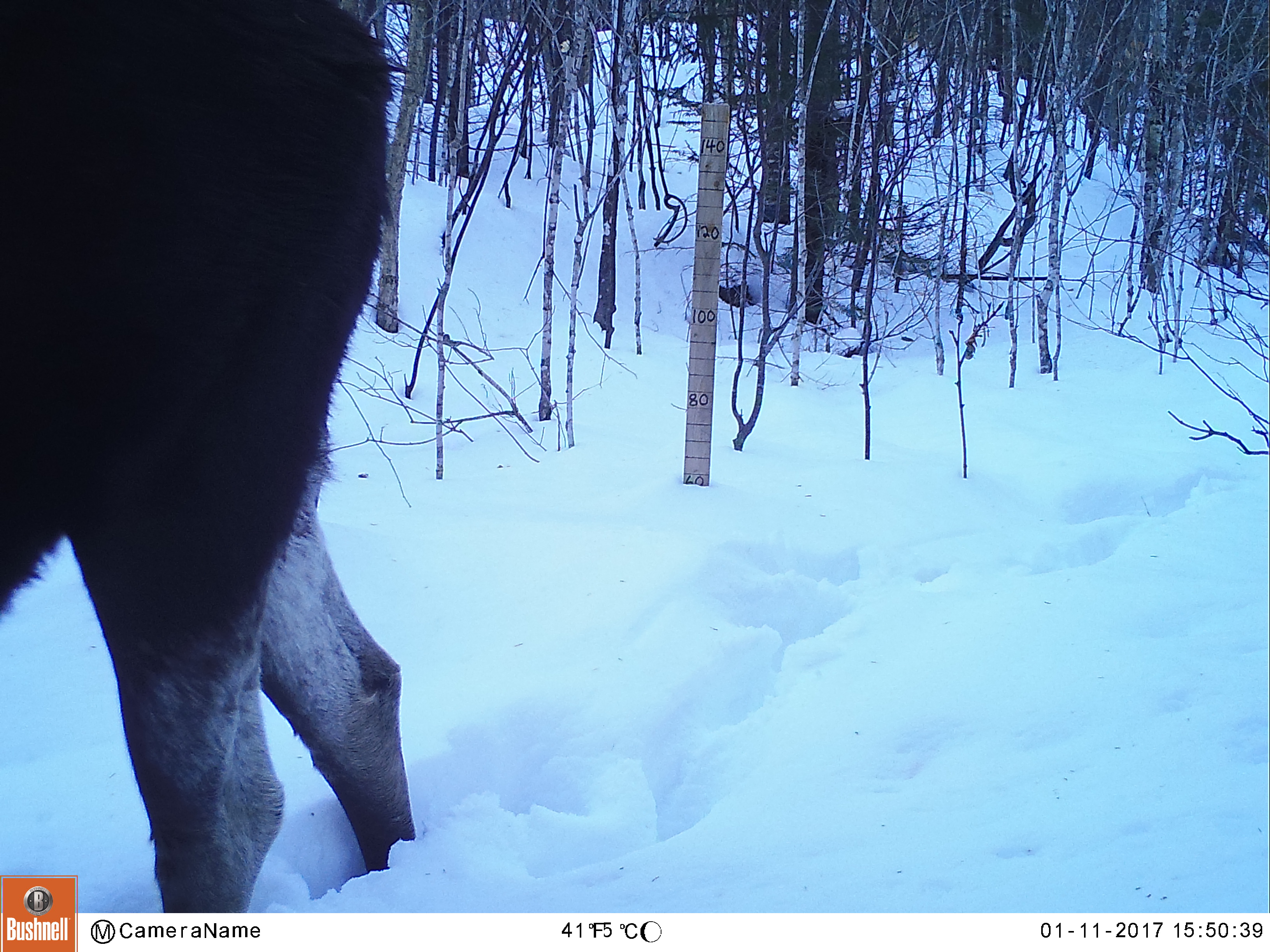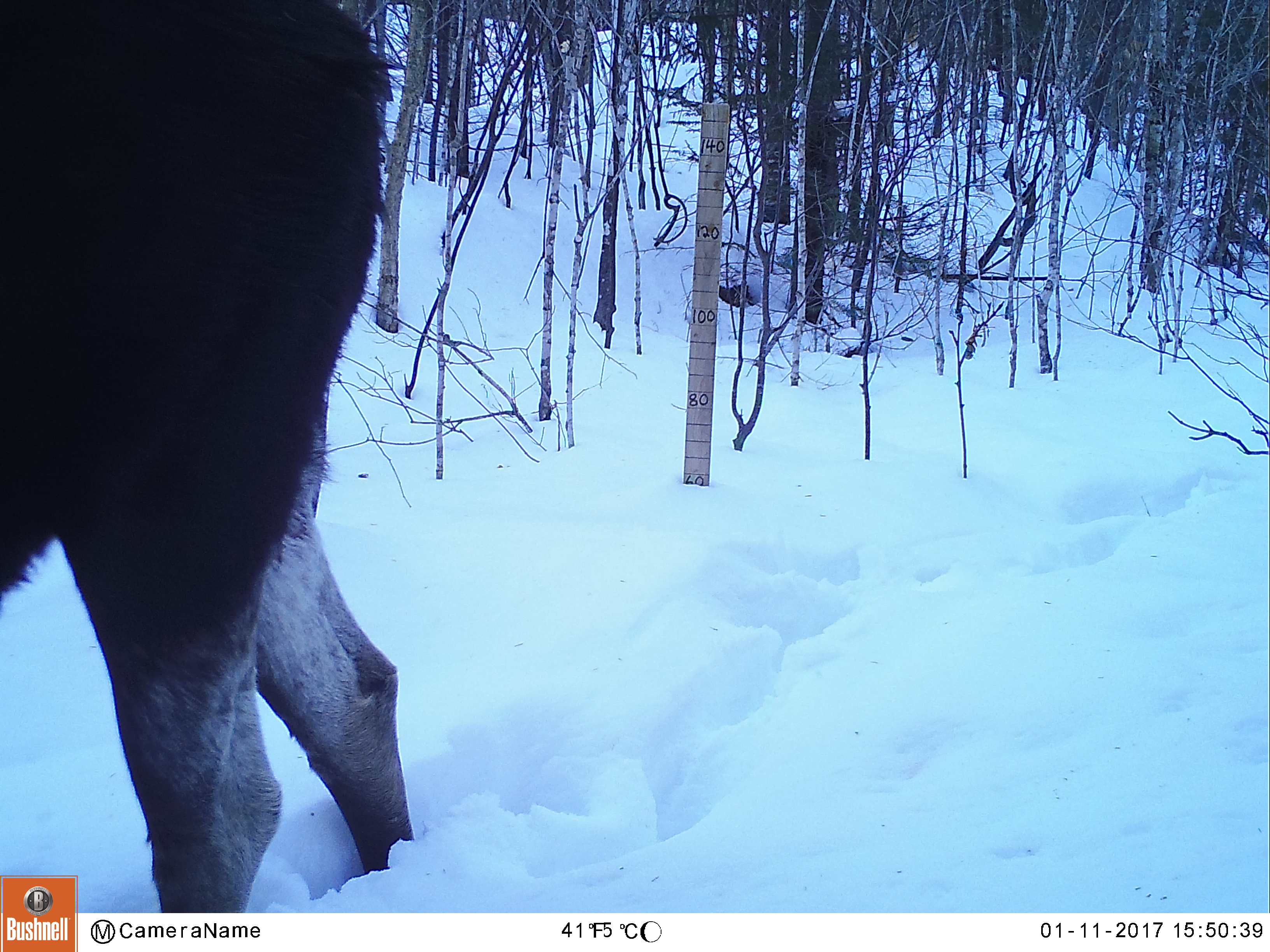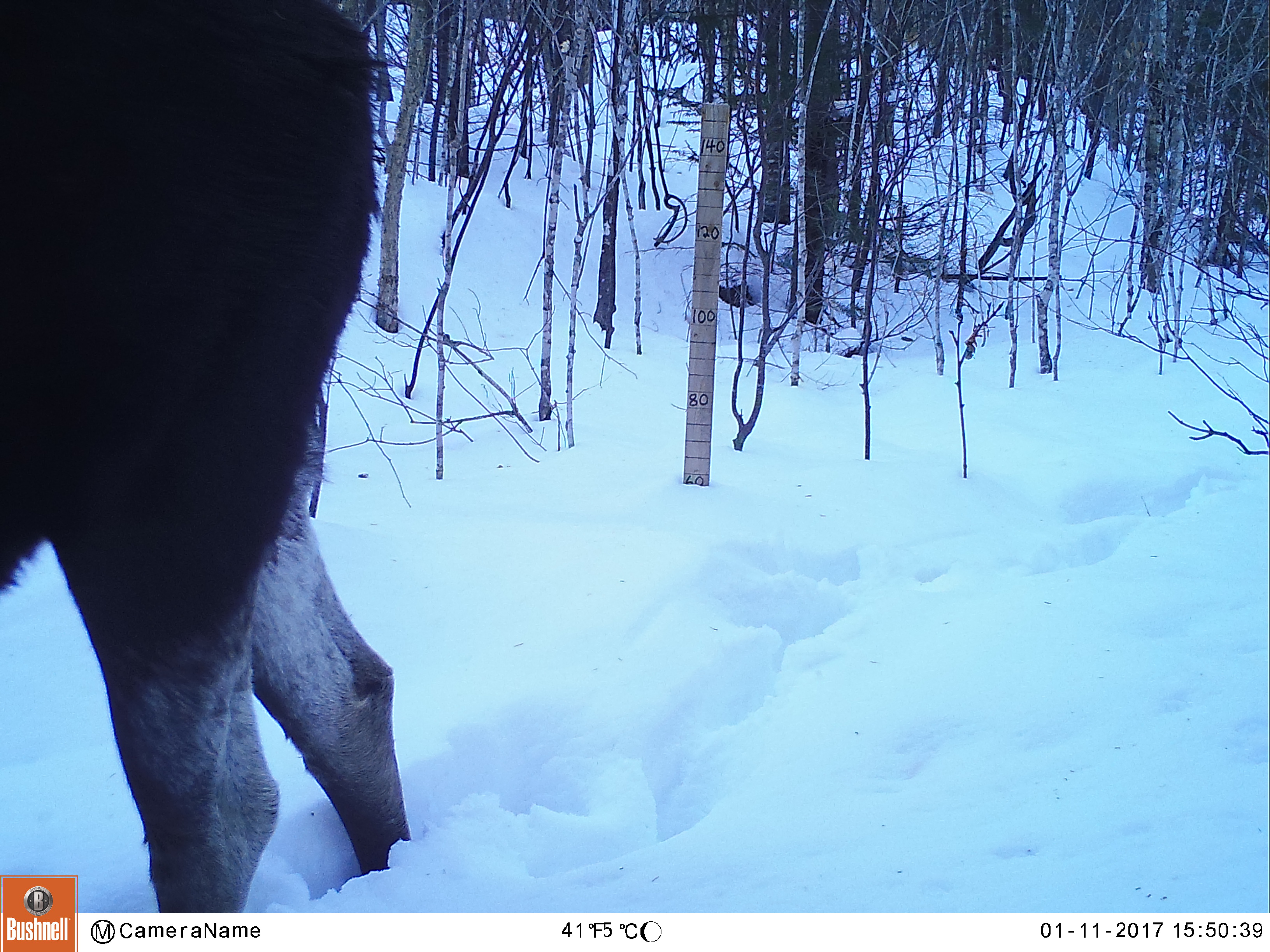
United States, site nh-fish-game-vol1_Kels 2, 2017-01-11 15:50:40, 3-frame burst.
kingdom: Animalia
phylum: Chordata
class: Mammalia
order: Artiodactyla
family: Cervidae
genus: Alces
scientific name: Alces alces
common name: moose